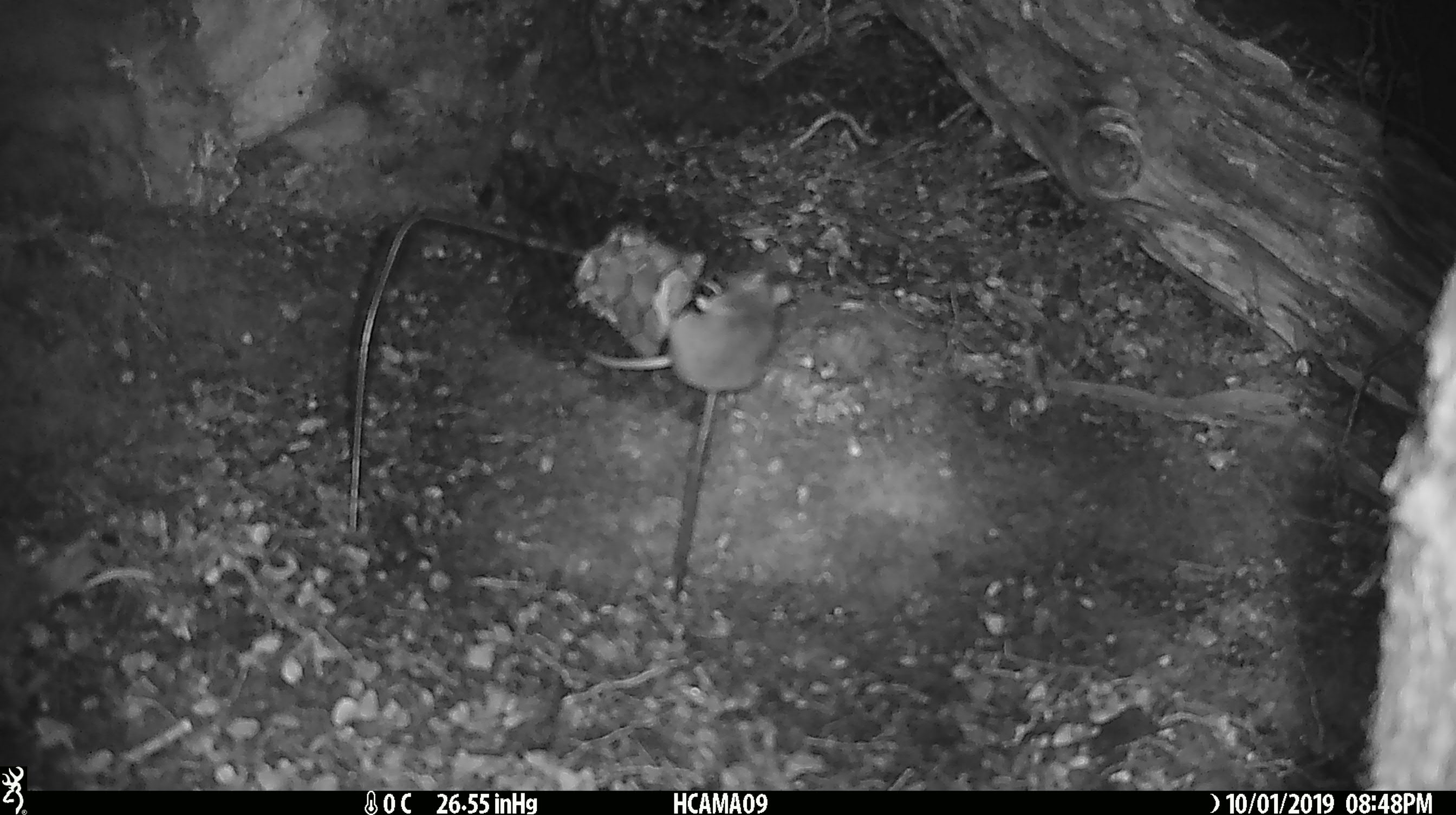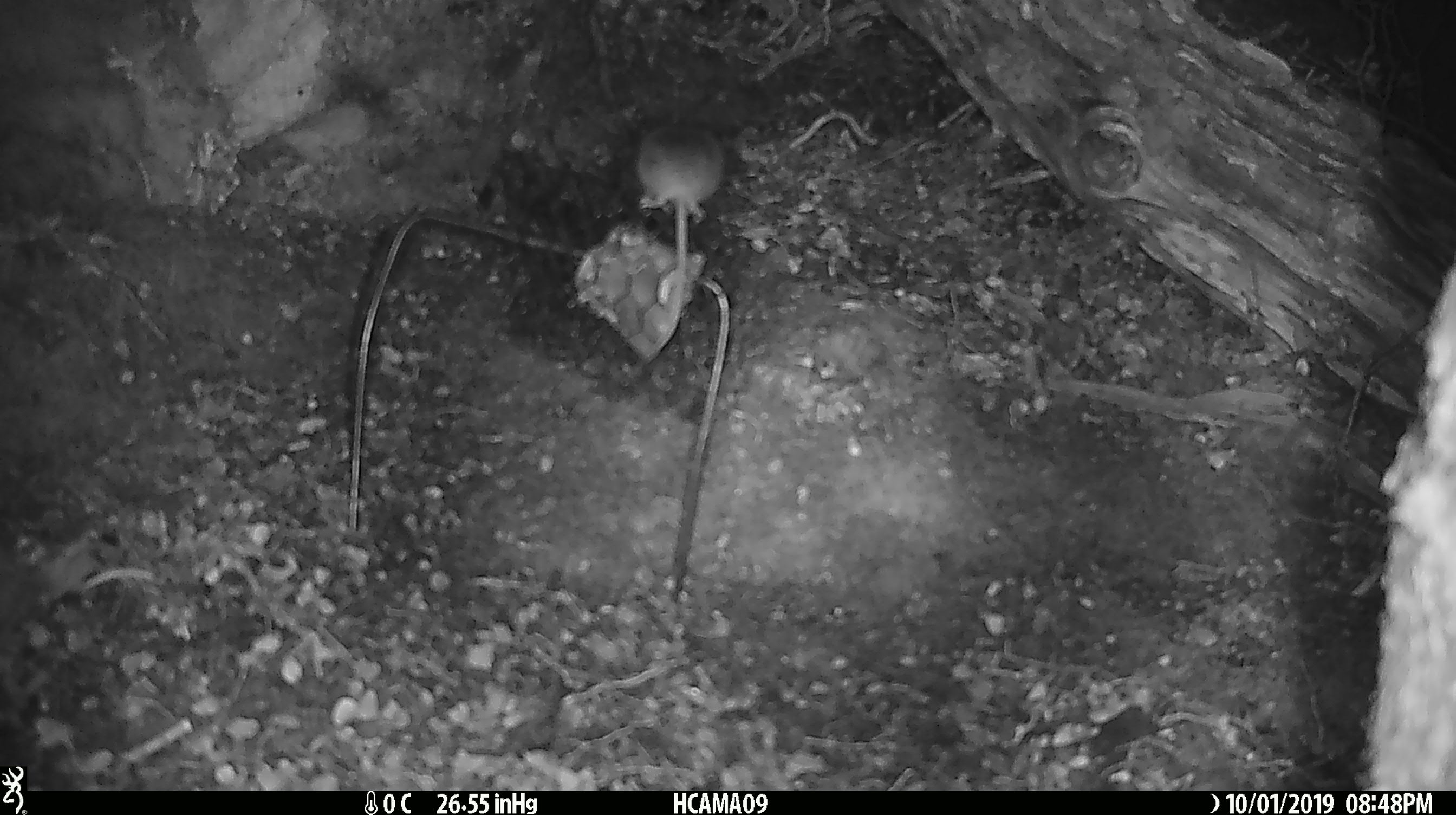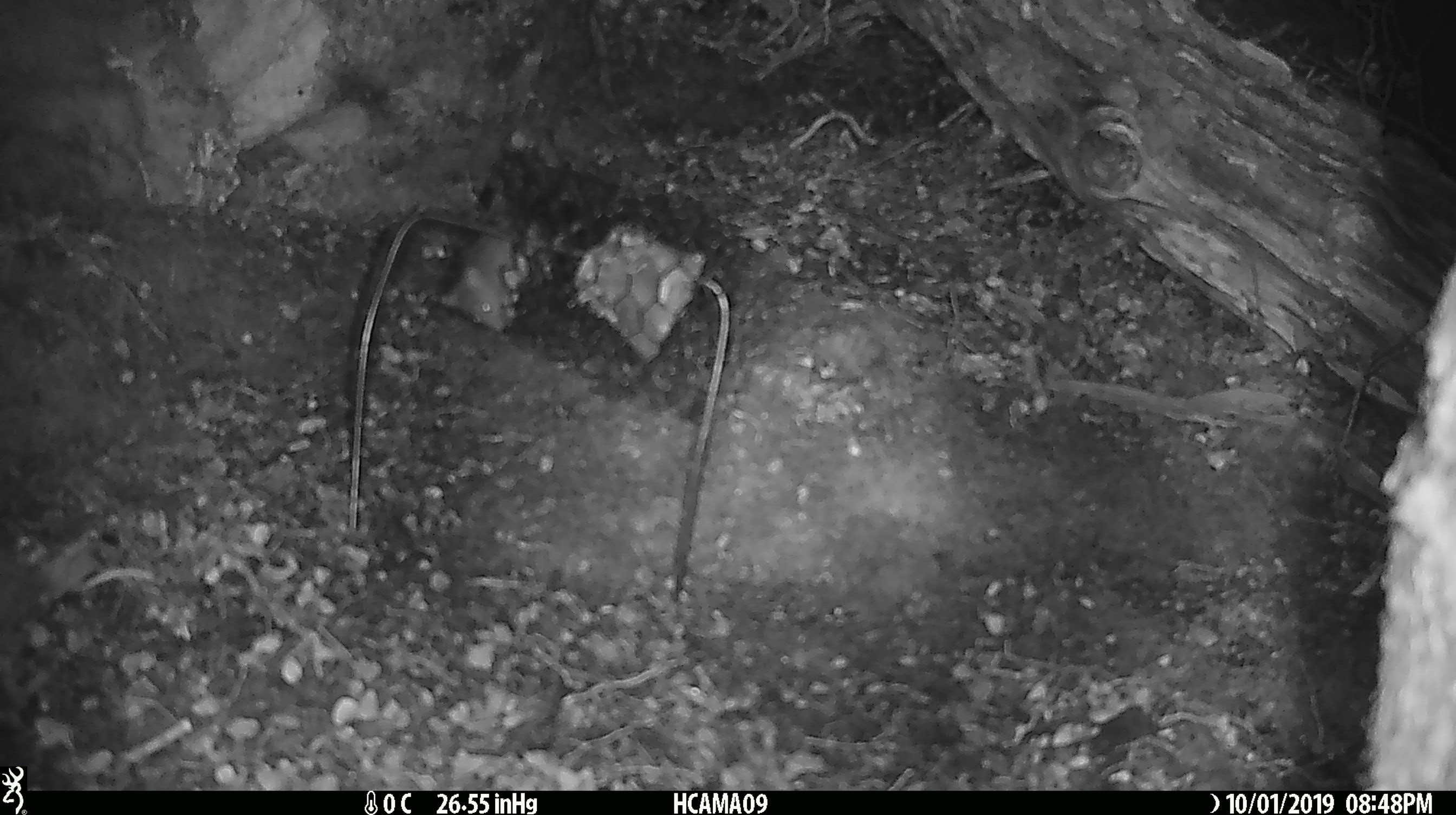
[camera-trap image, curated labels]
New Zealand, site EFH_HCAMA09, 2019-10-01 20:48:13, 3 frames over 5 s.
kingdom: Animalia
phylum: Chordata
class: Mammalia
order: Rodentia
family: Muridae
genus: Mus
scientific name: Mus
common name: mouse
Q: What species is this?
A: Mouse (Mus).